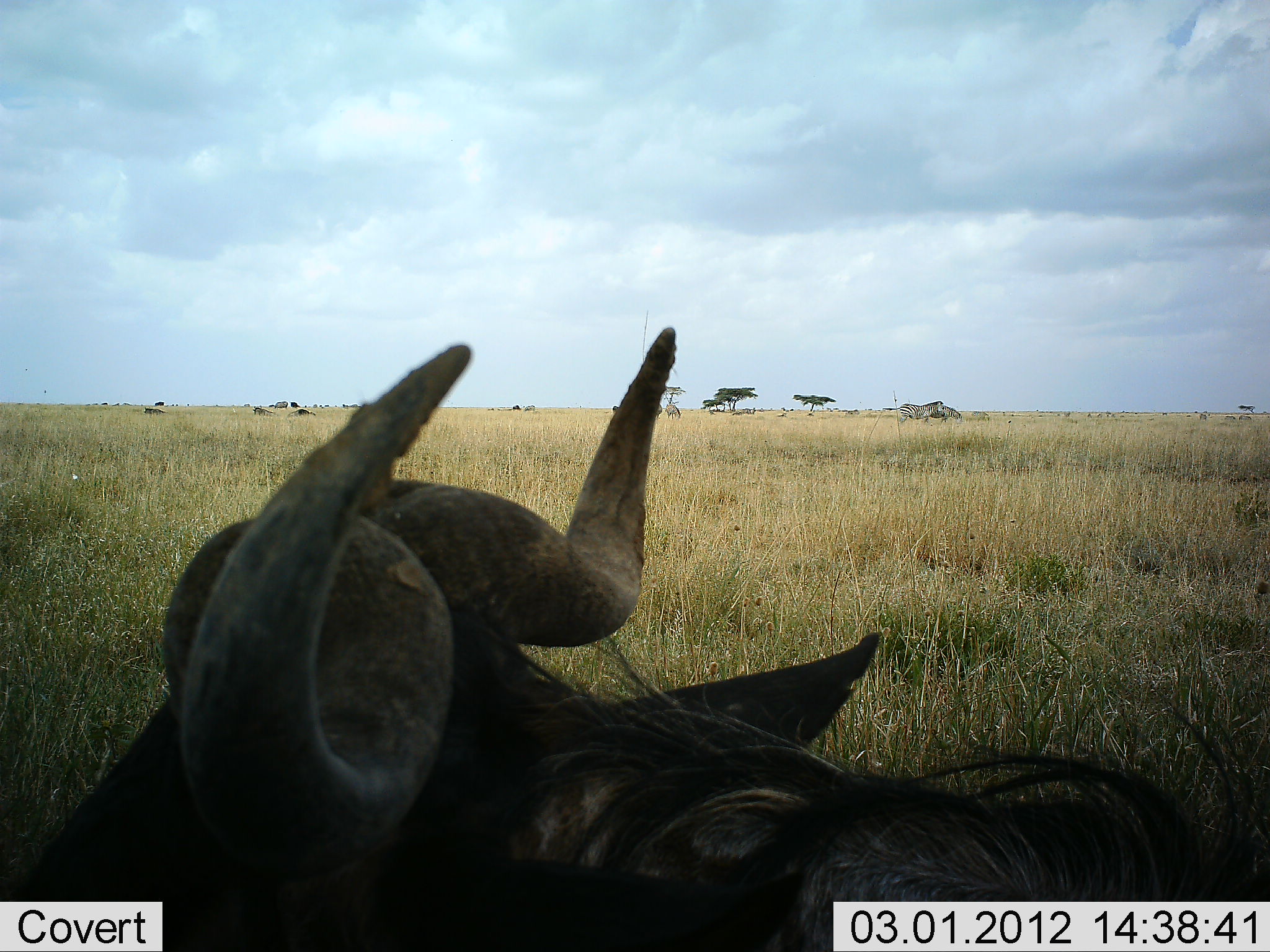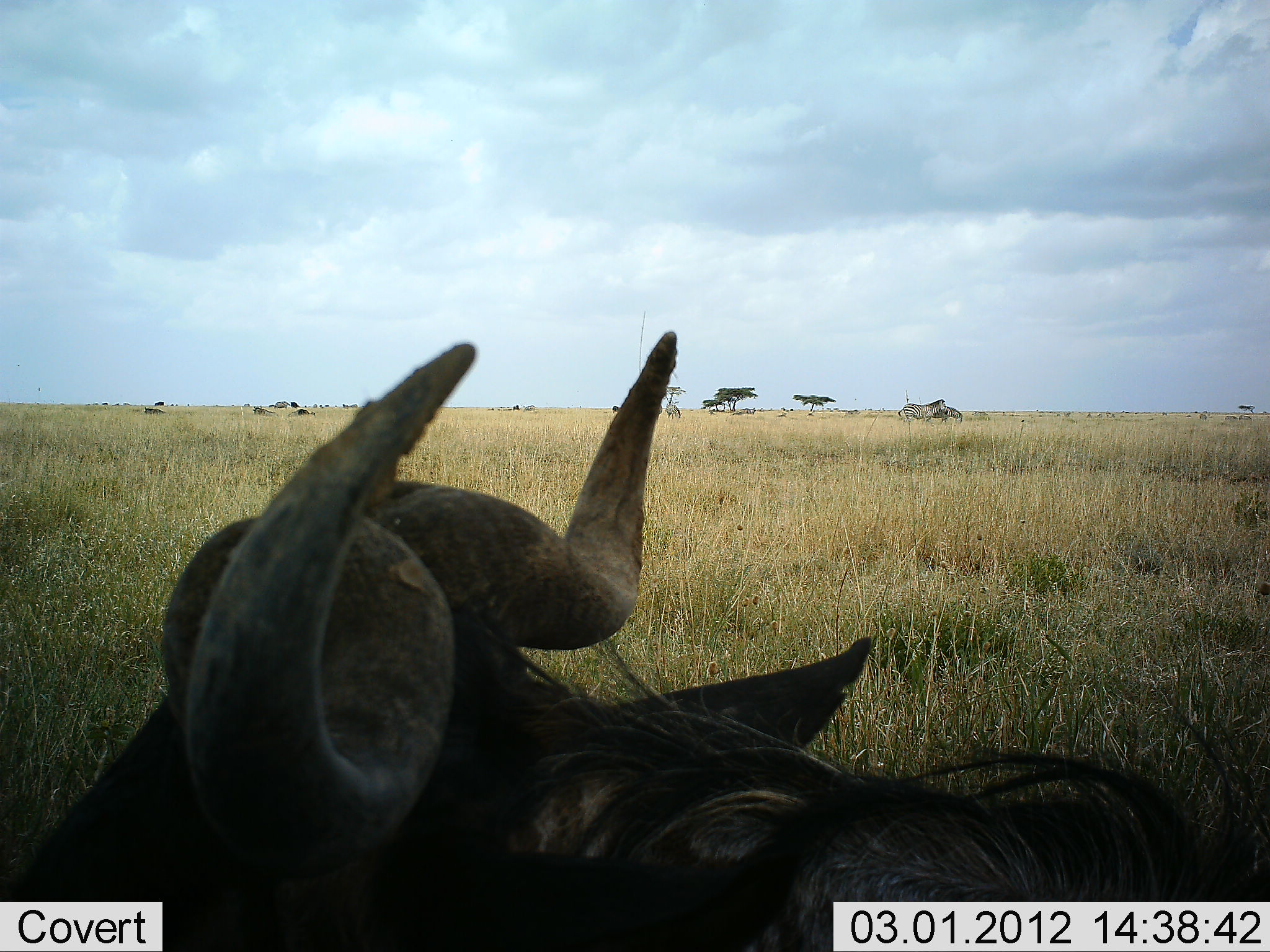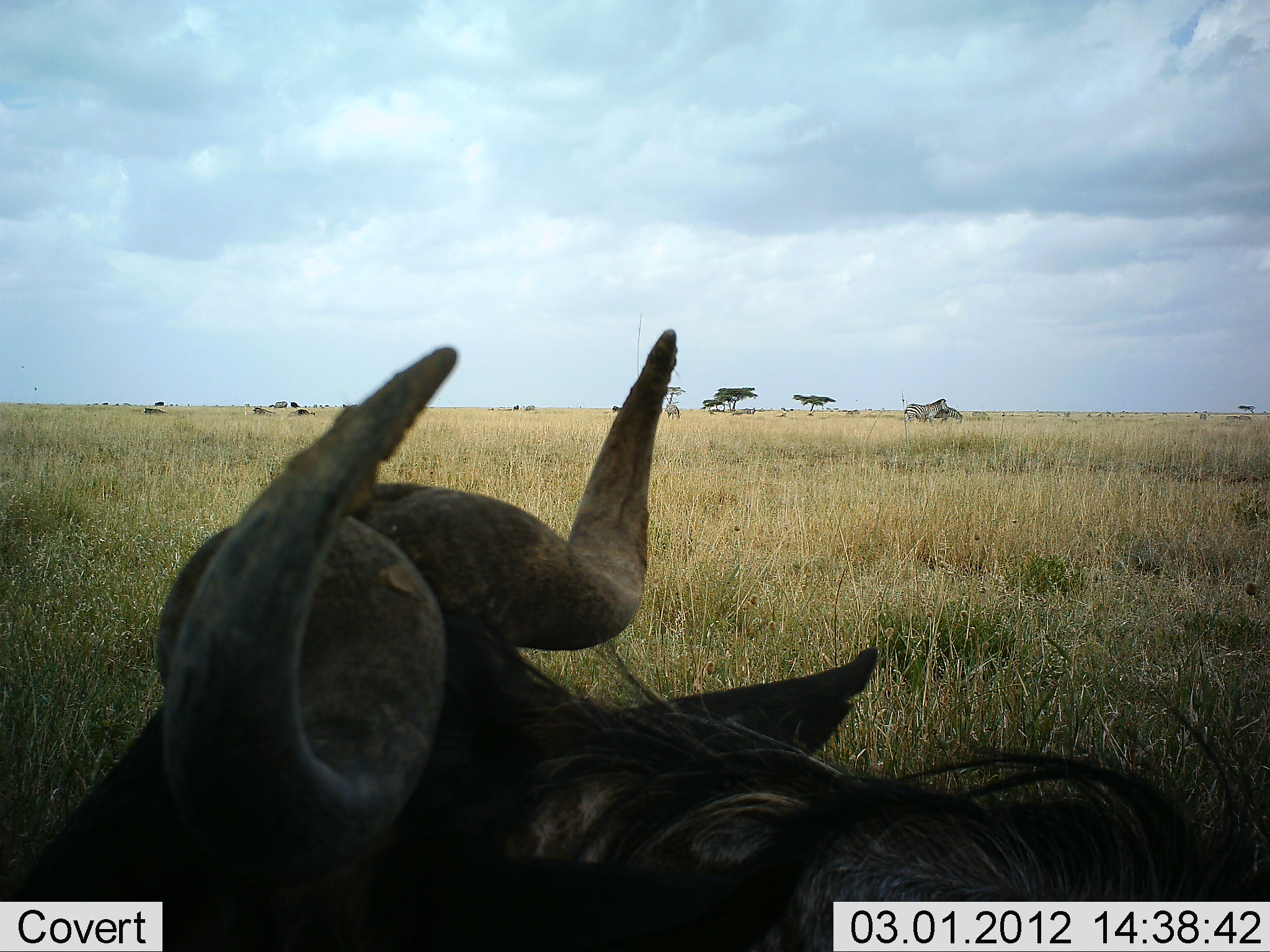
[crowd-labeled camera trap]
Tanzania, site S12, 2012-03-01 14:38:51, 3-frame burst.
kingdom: Animalia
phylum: Chordata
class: Mammalia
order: Artiodactyla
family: Bovidae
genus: Connochaetes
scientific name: Connochaetes taurinus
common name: blue wildebeest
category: wildebeest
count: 1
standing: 24%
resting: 81%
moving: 0%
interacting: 0%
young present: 0%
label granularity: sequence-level